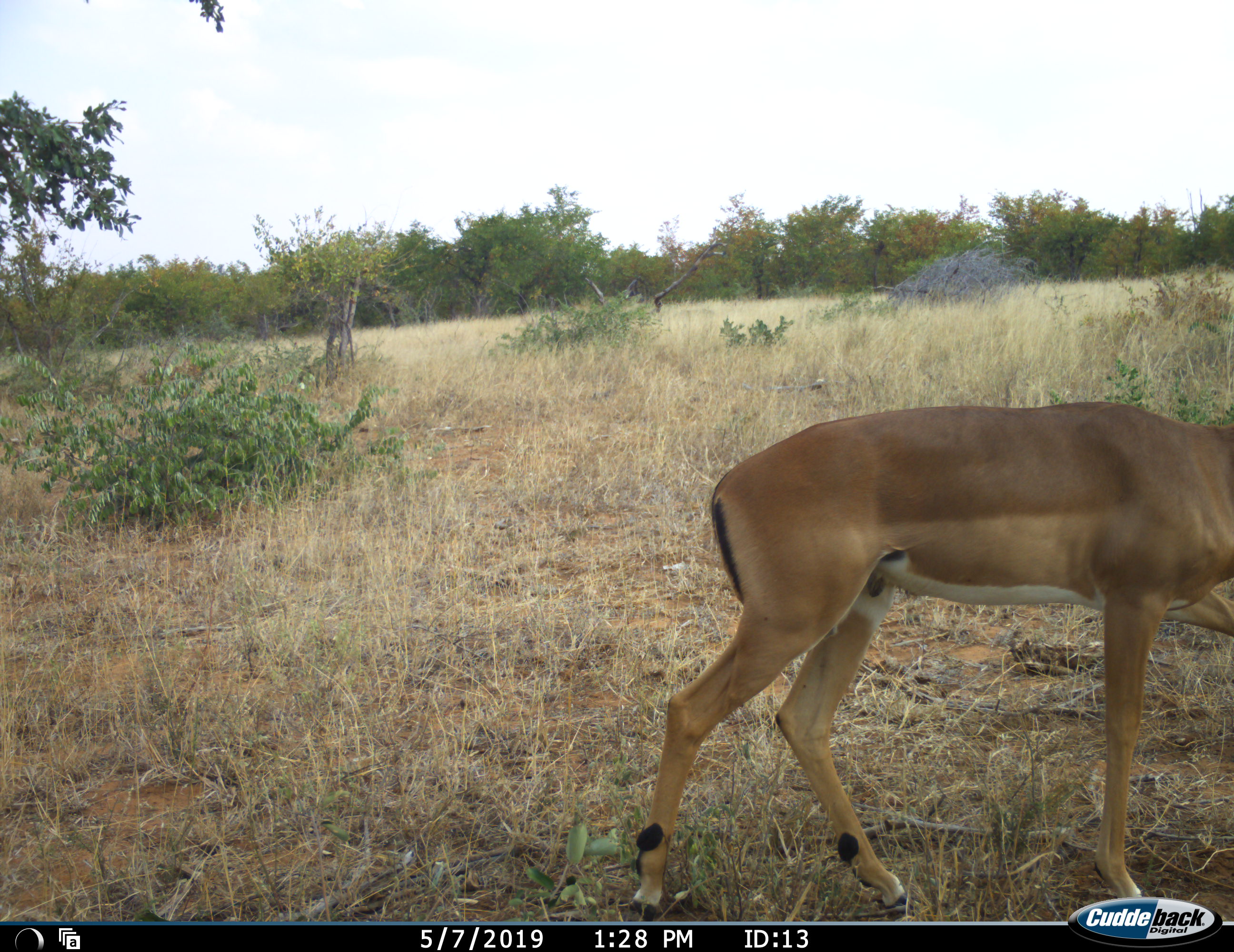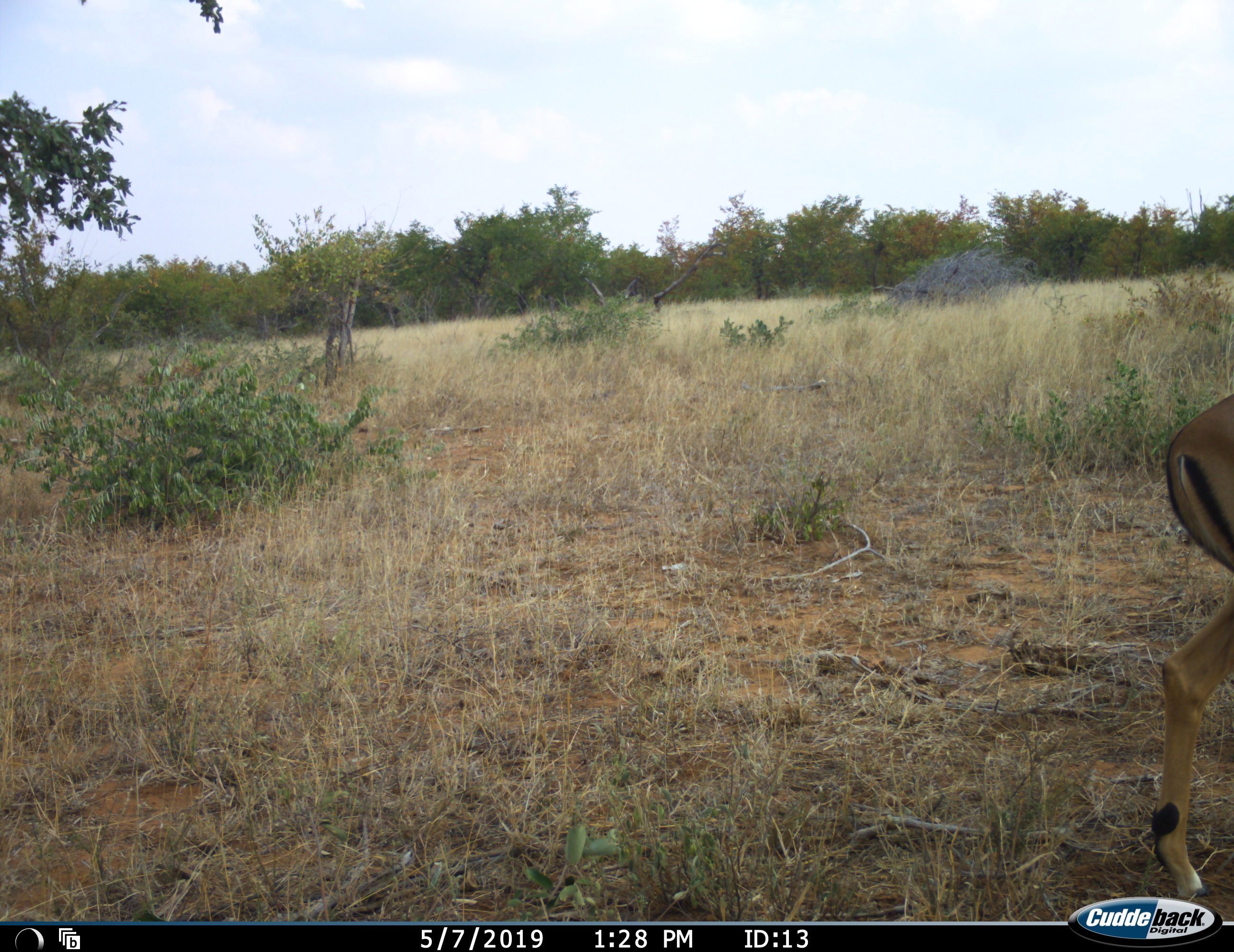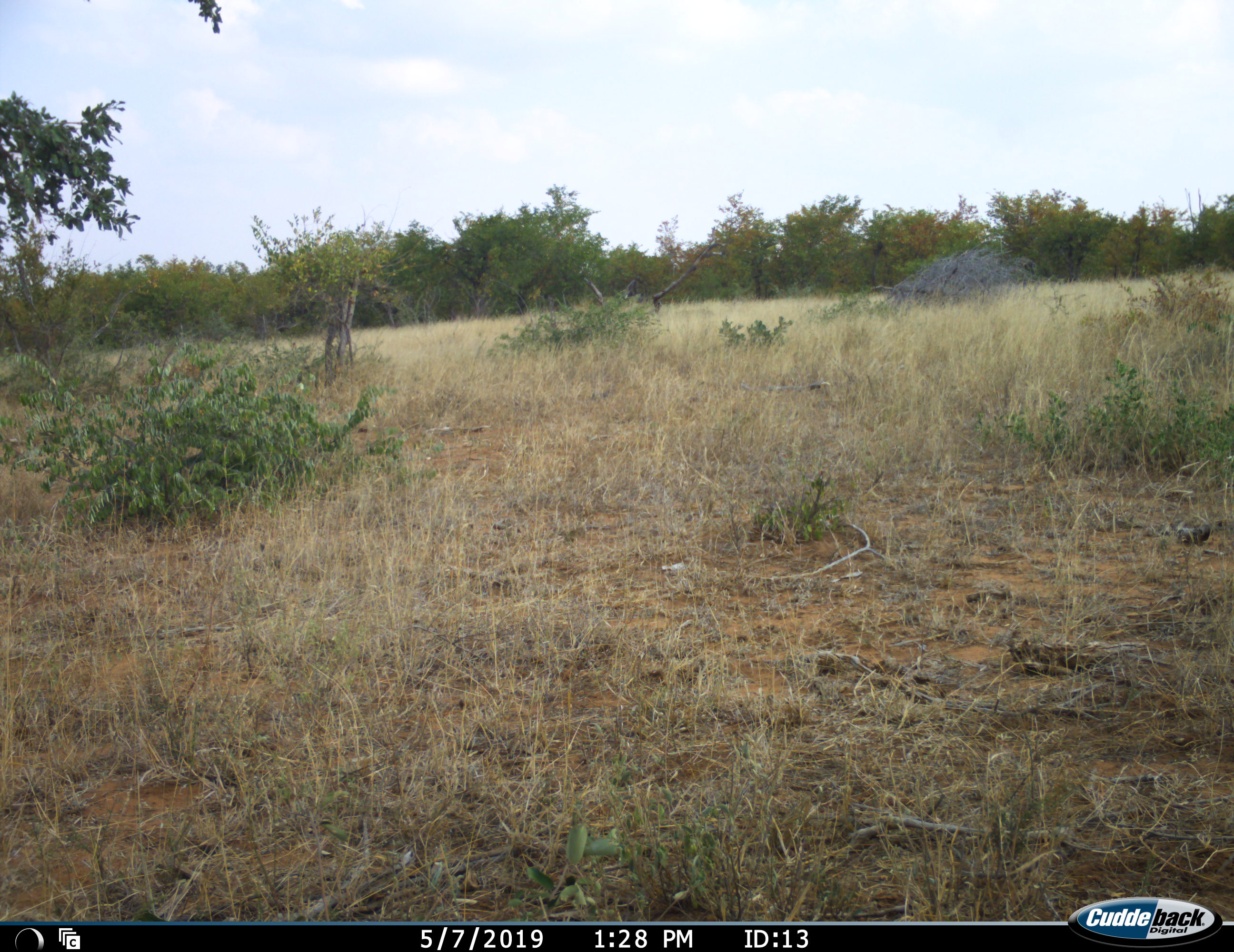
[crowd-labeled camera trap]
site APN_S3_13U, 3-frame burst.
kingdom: Animalia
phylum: Chordata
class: Mammalia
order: Artiodactyla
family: Bovidae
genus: Aepyceros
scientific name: Aepyceros melampus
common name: impala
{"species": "impala (Aepyceros melampus)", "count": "1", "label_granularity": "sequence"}